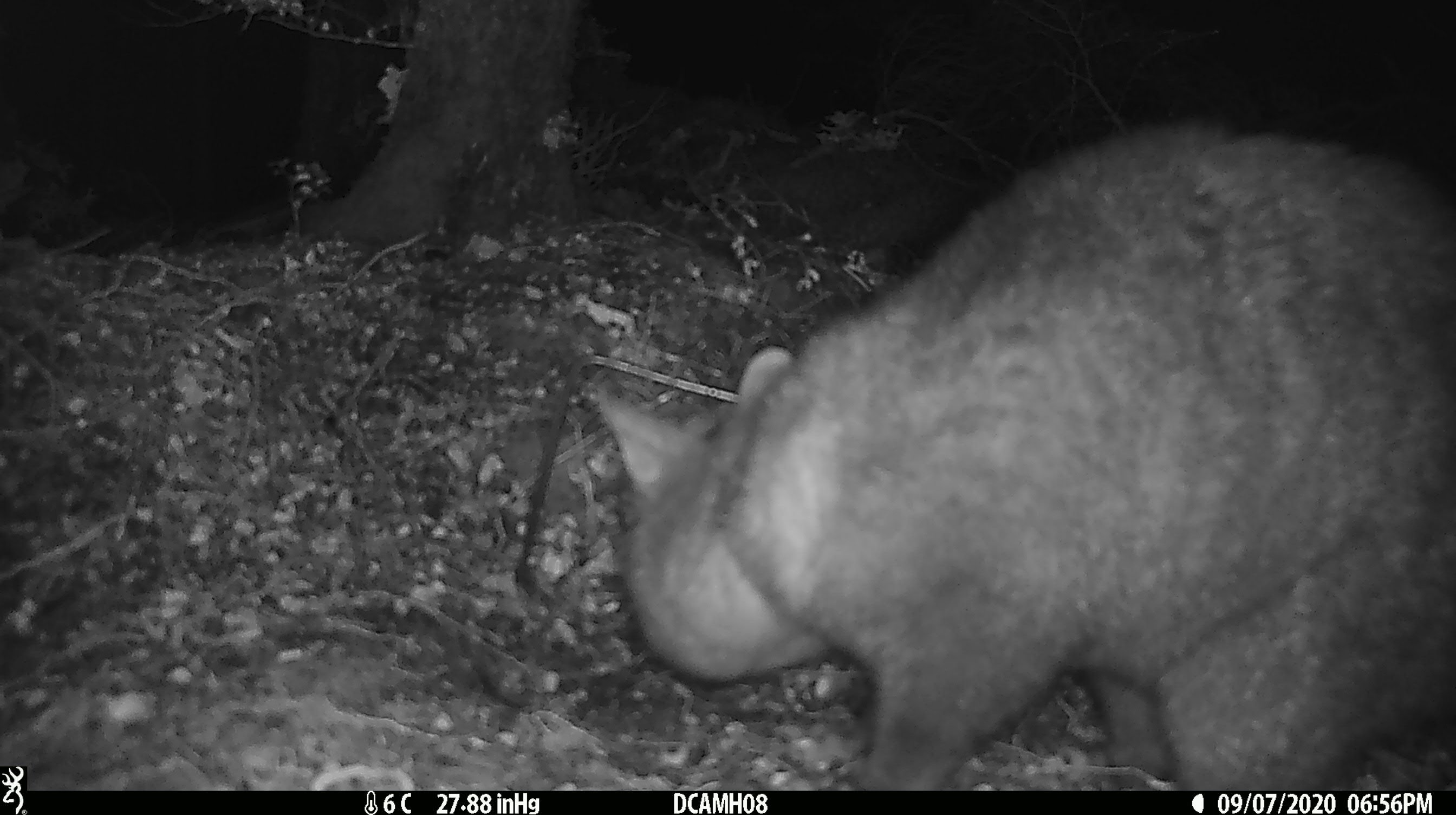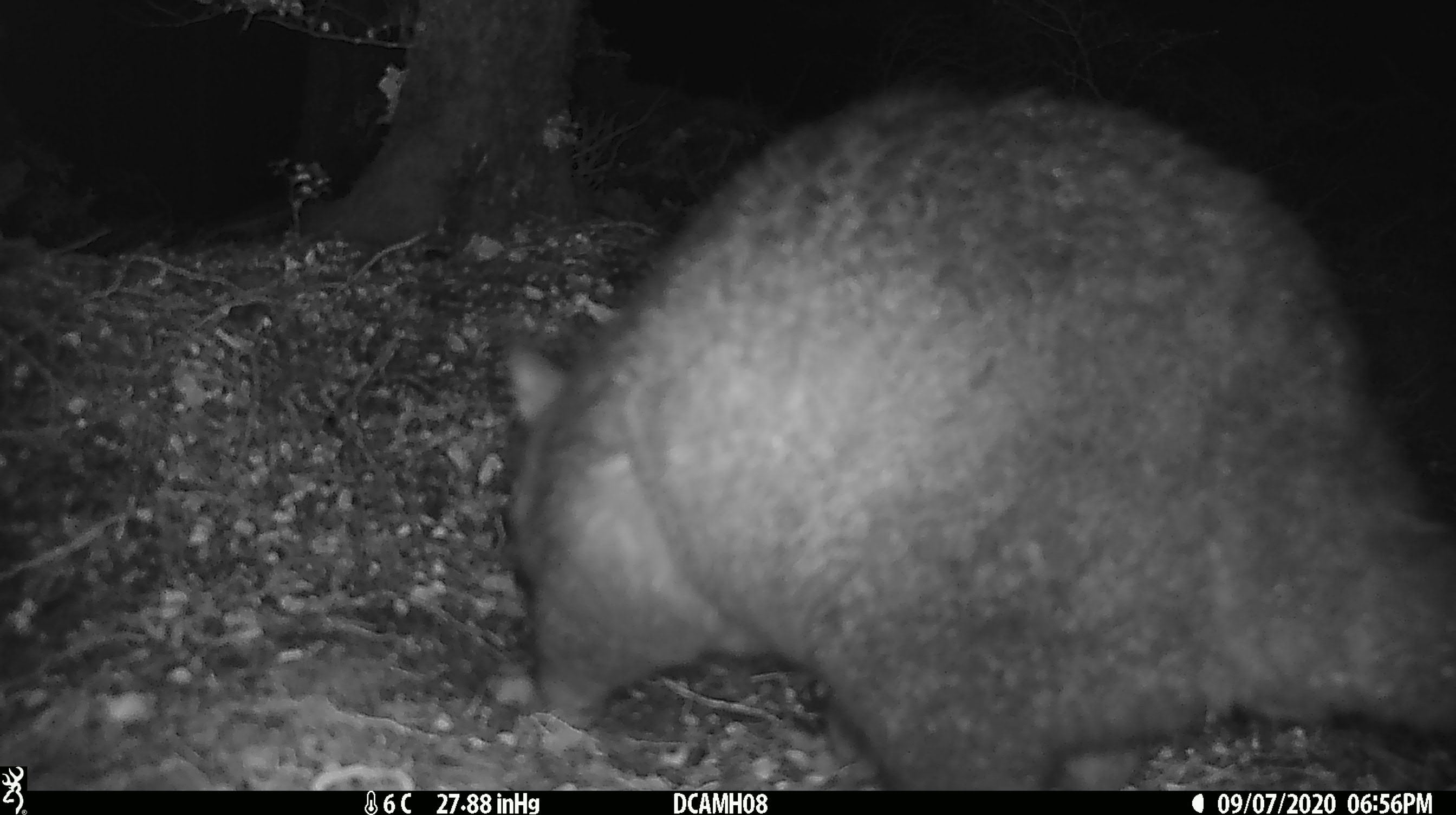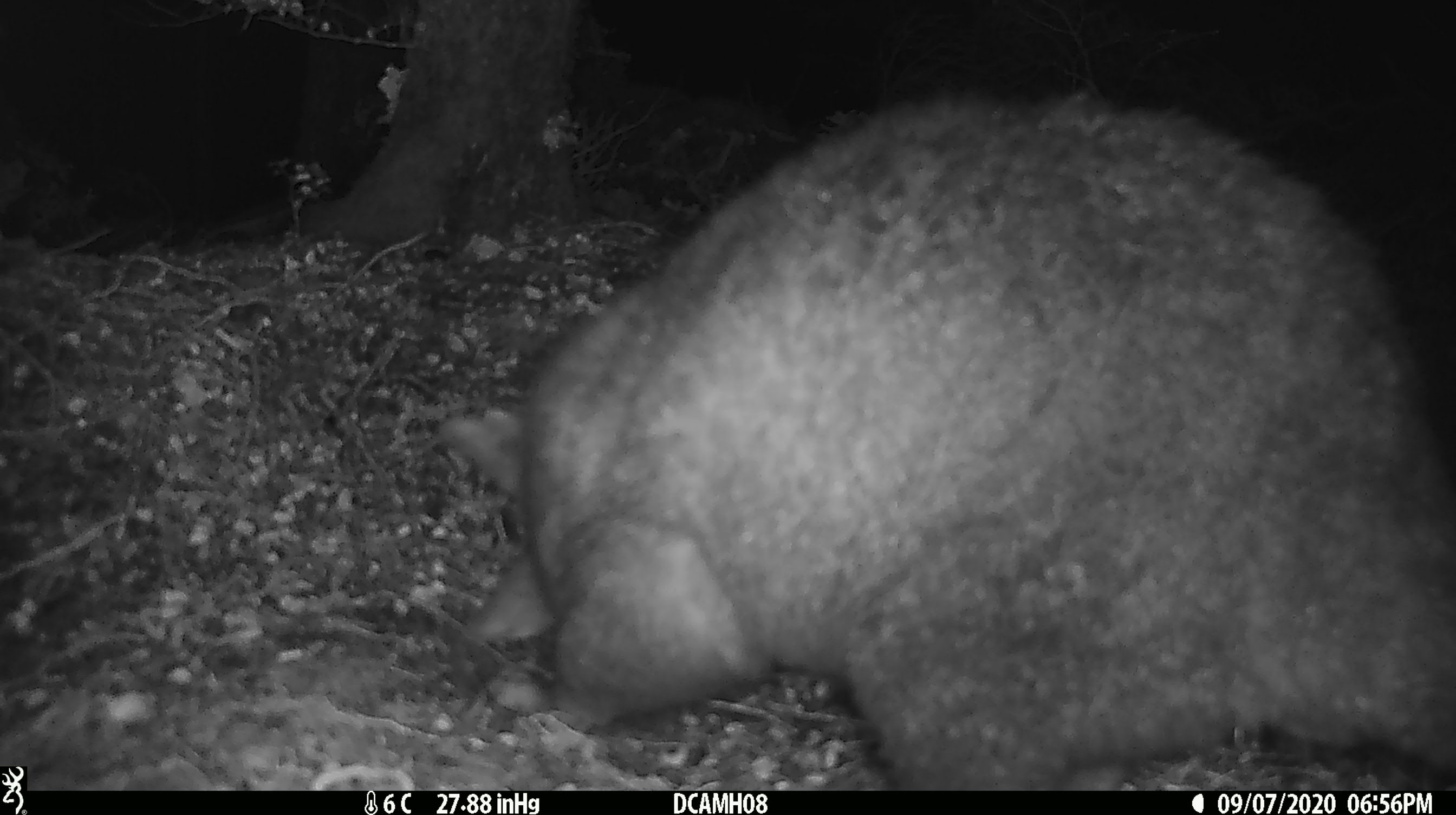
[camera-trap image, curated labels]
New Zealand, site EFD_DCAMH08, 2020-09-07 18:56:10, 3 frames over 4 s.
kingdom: Animalia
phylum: Chordata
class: Mammalia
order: Diprotodontia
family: Phalangeridae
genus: Trichosurus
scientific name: Trichosurus vulpecula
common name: common brushtail possum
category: possum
Possum (common brushtail possum) (Trichosurus vulpecula).